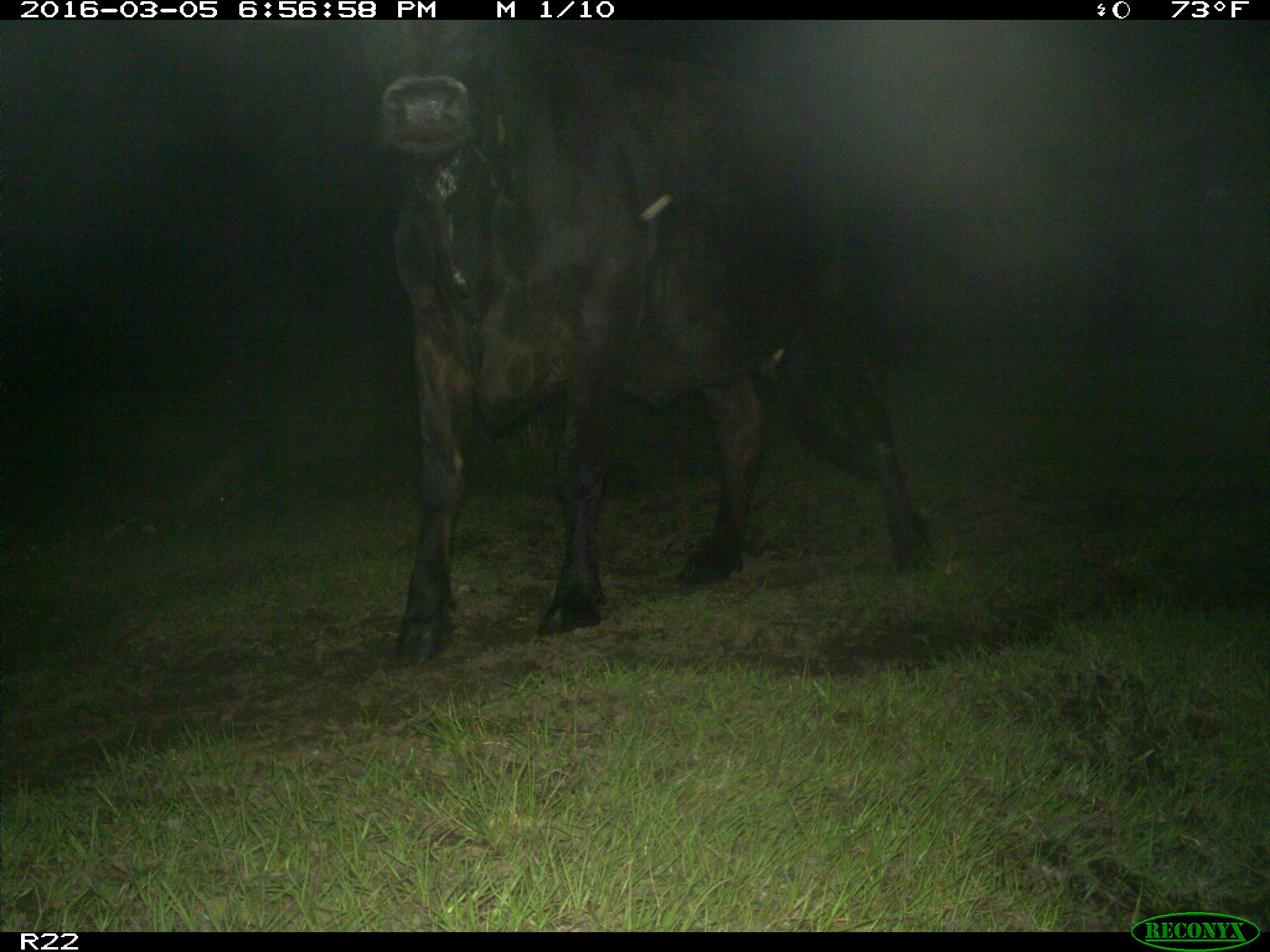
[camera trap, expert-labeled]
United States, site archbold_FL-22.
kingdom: Animalia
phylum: Chordata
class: Mammalia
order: Artiodactyla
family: Bovidae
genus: Bos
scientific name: Bos taurus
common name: domestic cow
Bos taurus (domestic cow).